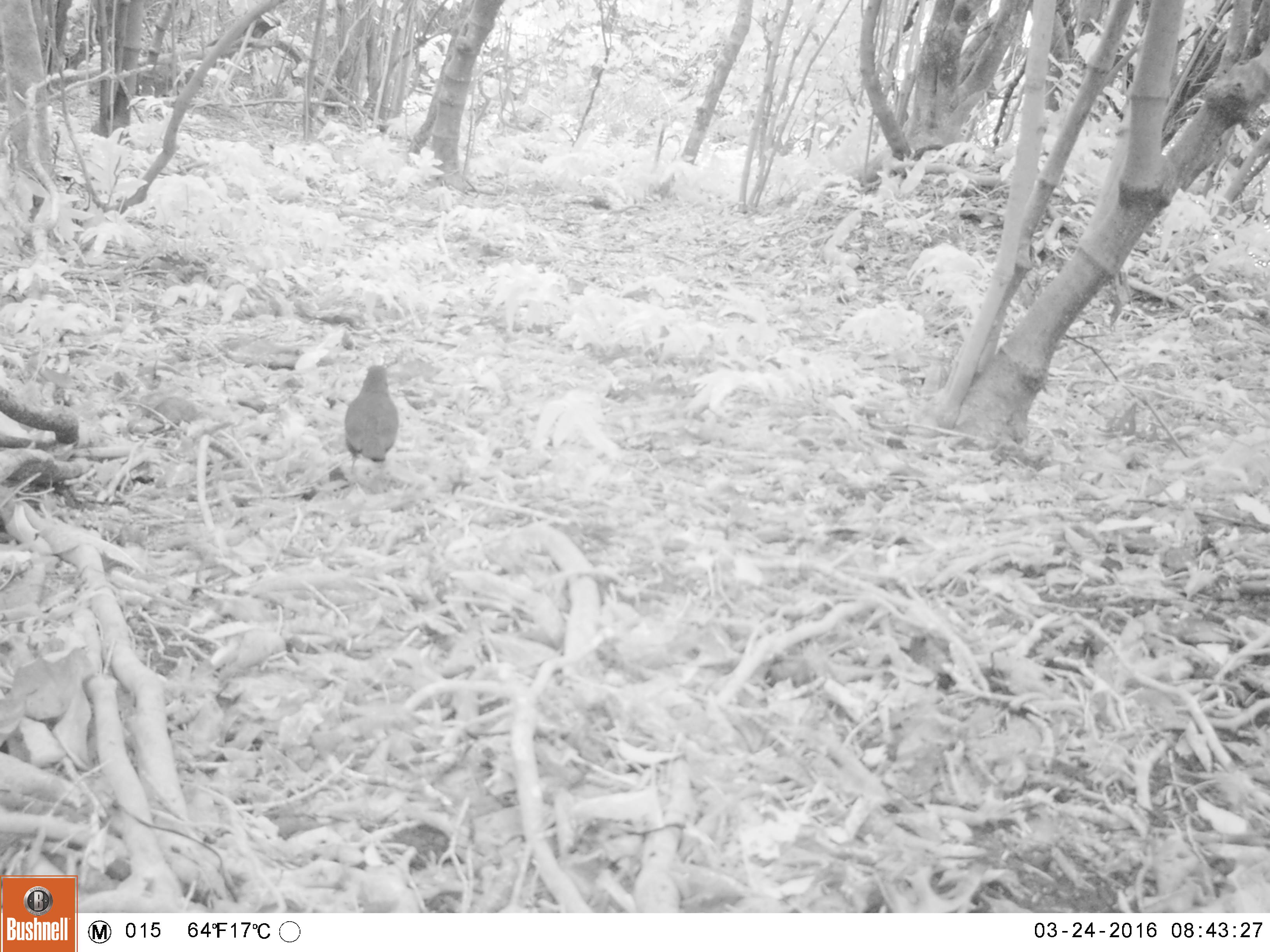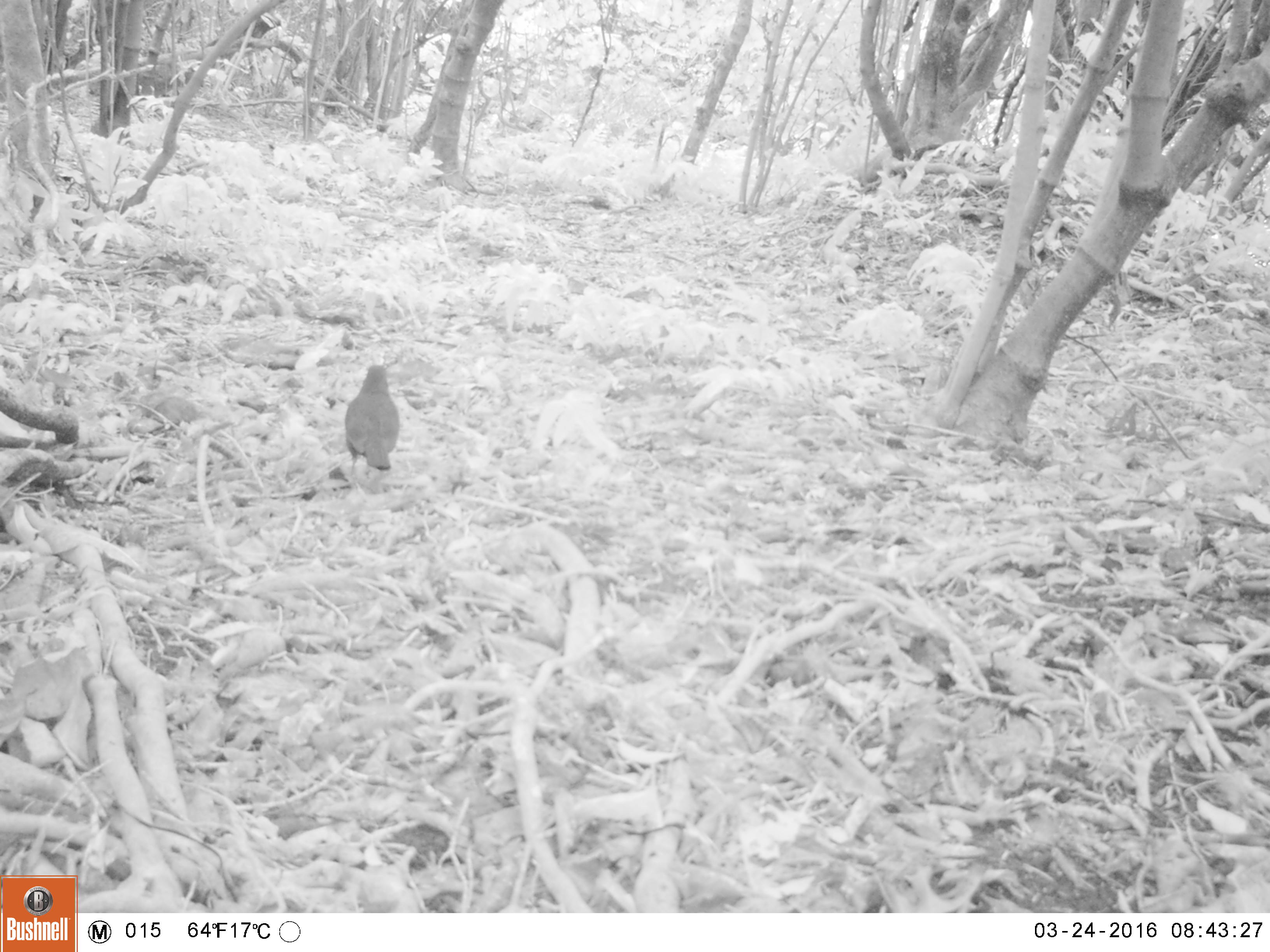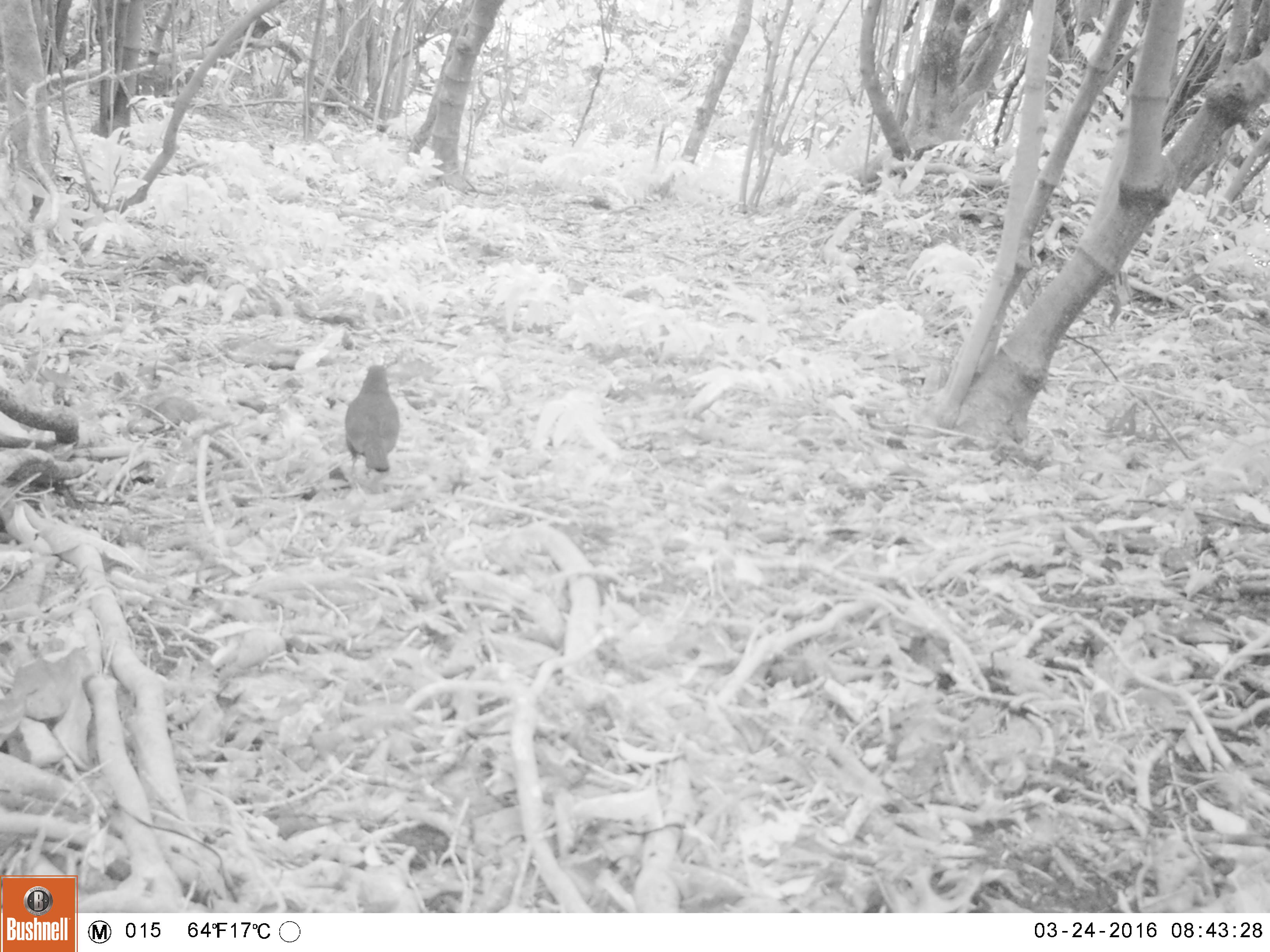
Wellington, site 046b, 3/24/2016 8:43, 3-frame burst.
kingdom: Animalia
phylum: Chordata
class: Aves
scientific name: Aves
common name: bird